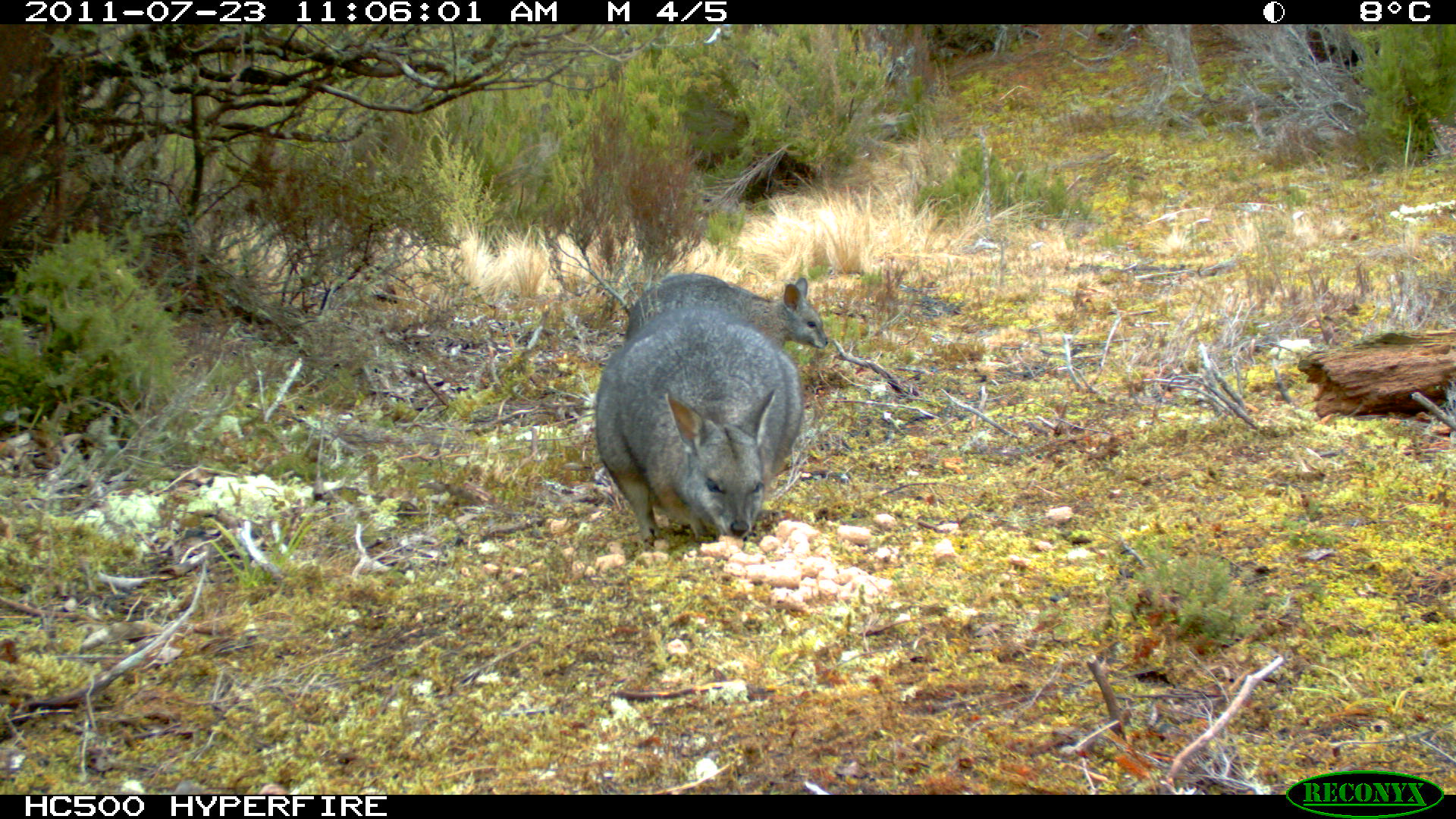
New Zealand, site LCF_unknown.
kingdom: Animalia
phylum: Chordata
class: Mammalia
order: Diprotodontia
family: Macropodidae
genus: Notamacropus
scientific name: Notamacropus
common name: wallaby